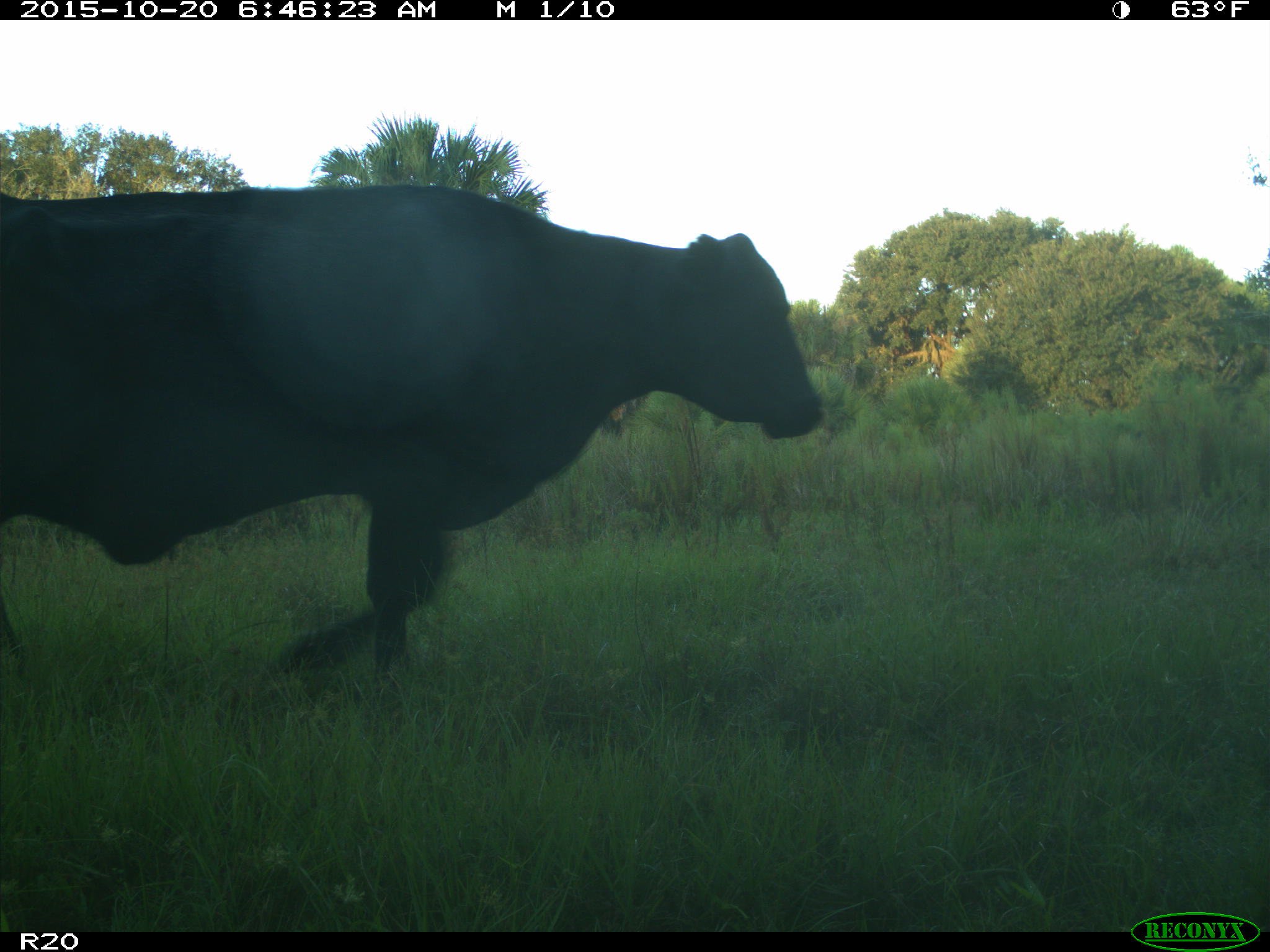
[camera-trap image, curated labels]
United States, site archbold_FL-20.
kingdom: Animalia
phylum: Chordata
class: Mammalia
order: Artiodactyla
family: Bovidae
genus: Bos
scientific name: Bos taurus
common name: domestic cow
Bos taurus (domestic cow).